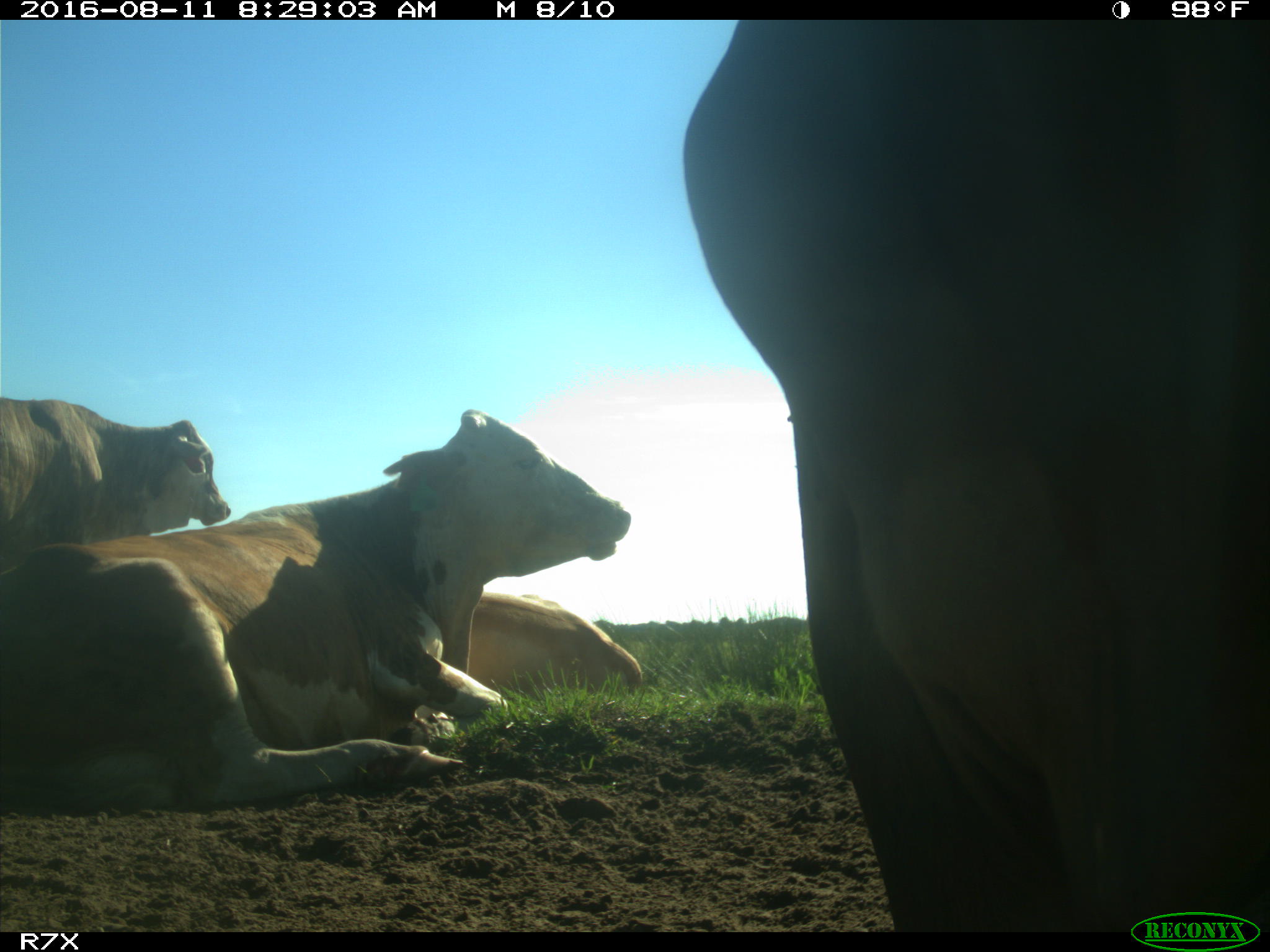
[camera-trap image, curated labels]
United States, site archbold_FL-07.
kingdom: Animalia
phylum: Chordata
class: Mammalia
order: Artiodactyla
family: Bovidae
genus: Bos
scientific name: Bos taurus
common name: domestic cow